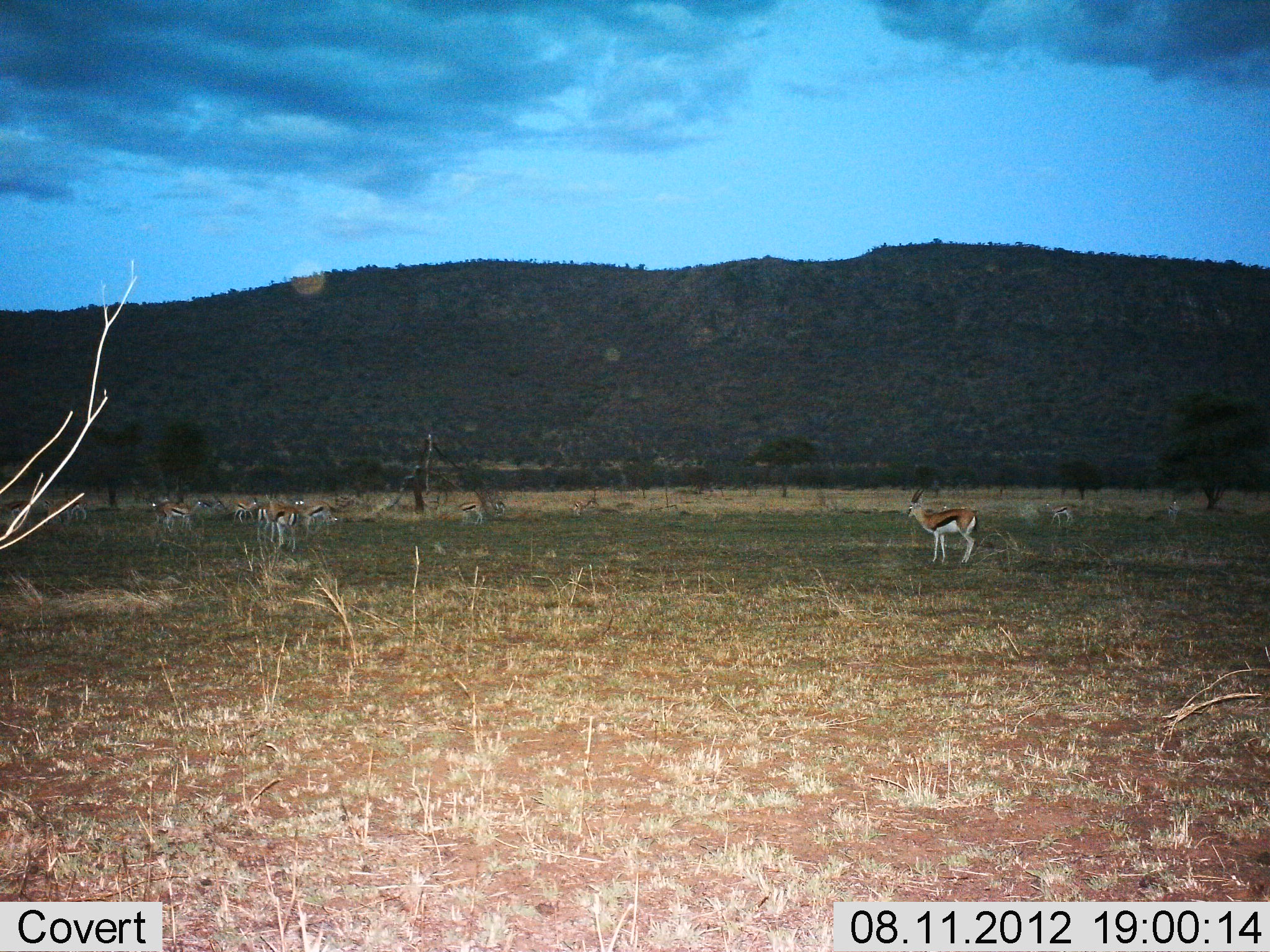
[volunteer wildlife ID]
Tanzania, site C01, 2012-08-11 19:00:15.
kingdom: Animalia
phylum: Chordata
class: Mammalia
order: Artiodactyla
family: Bovidae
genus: Eudorcas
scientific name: Eudorcas thomsonii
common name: thomson's gazelle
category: gazellethomsons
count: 8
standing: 100%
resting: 10%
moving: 0%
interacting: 0%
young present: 0%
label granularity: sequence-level